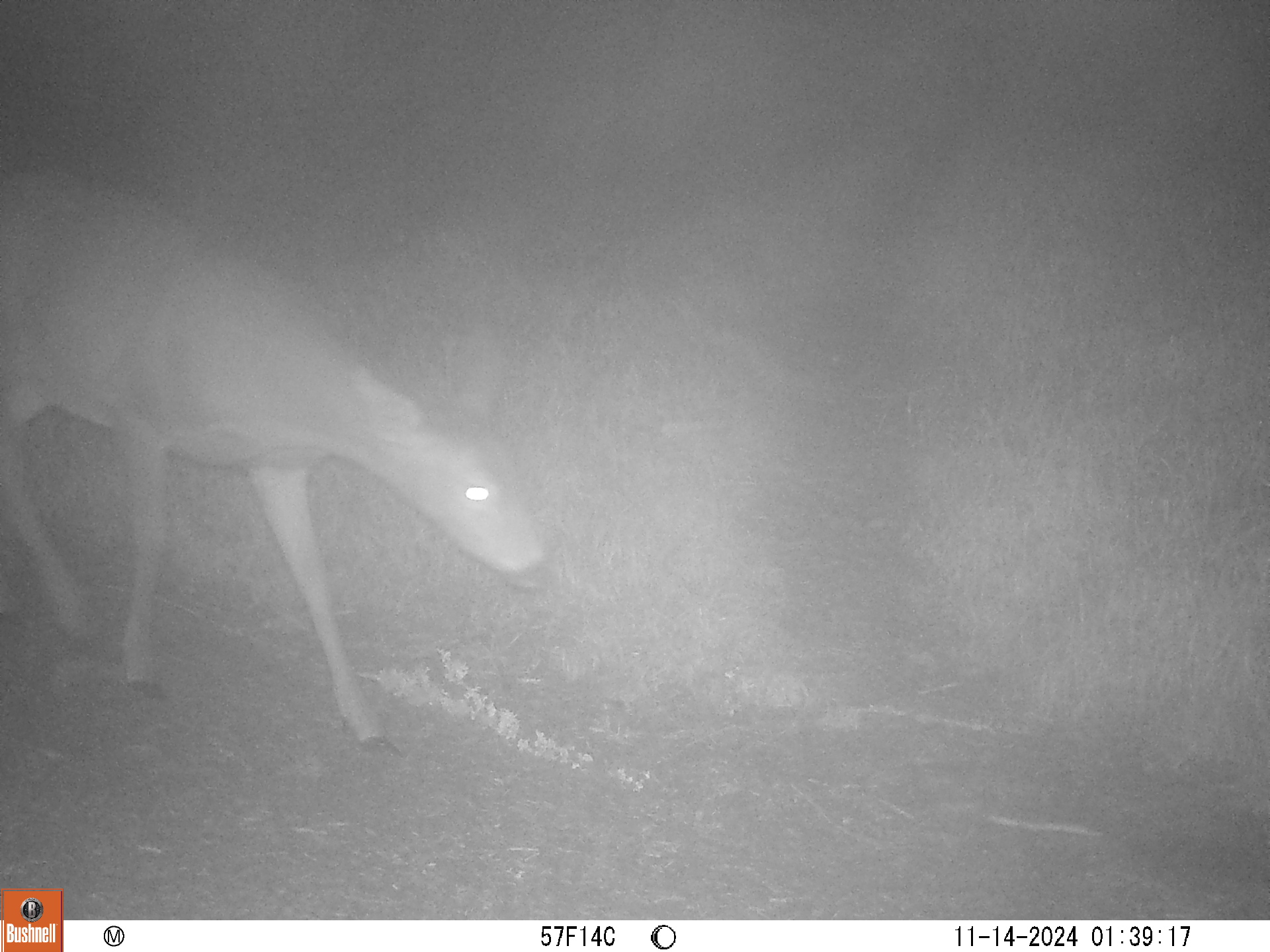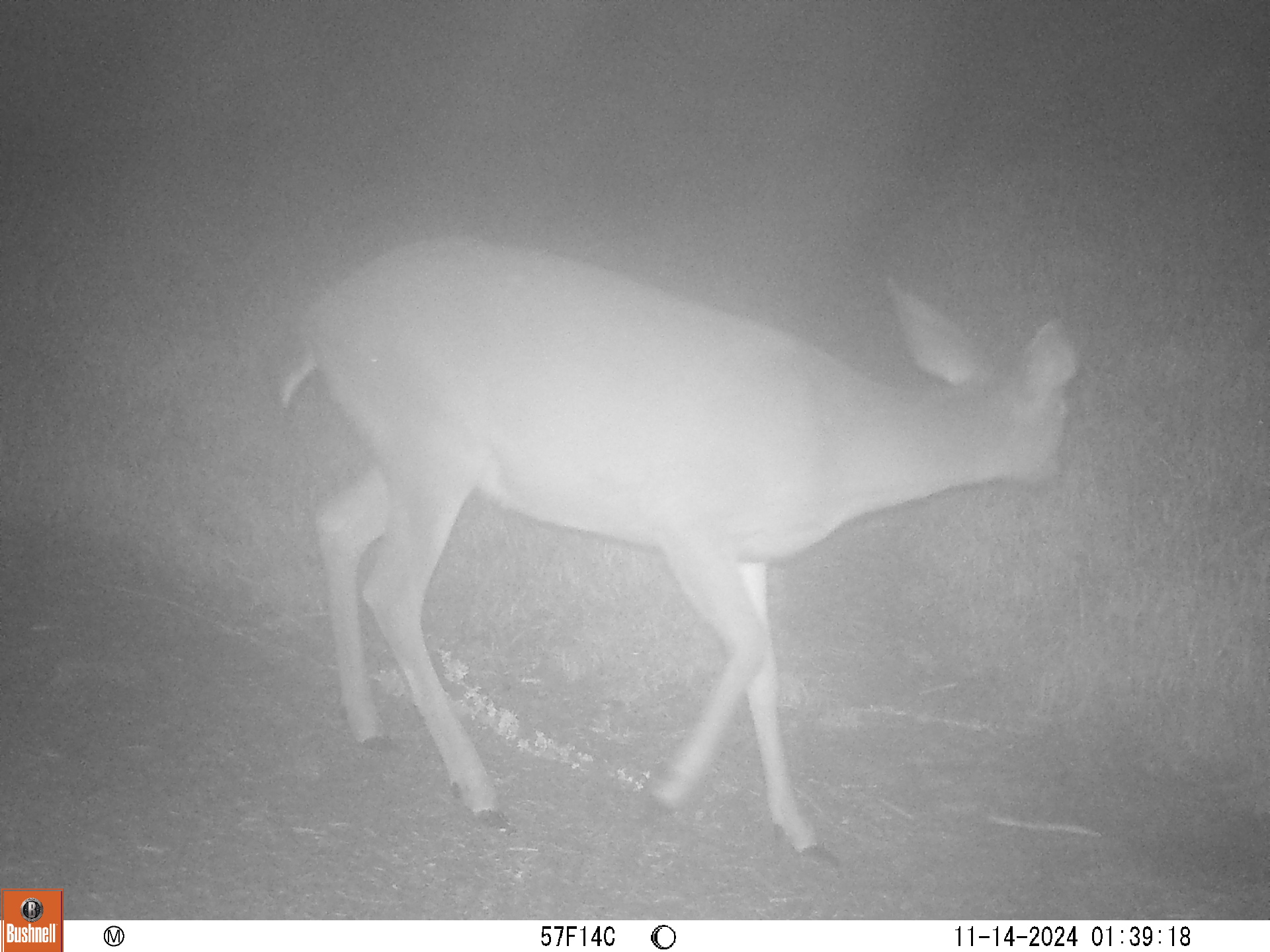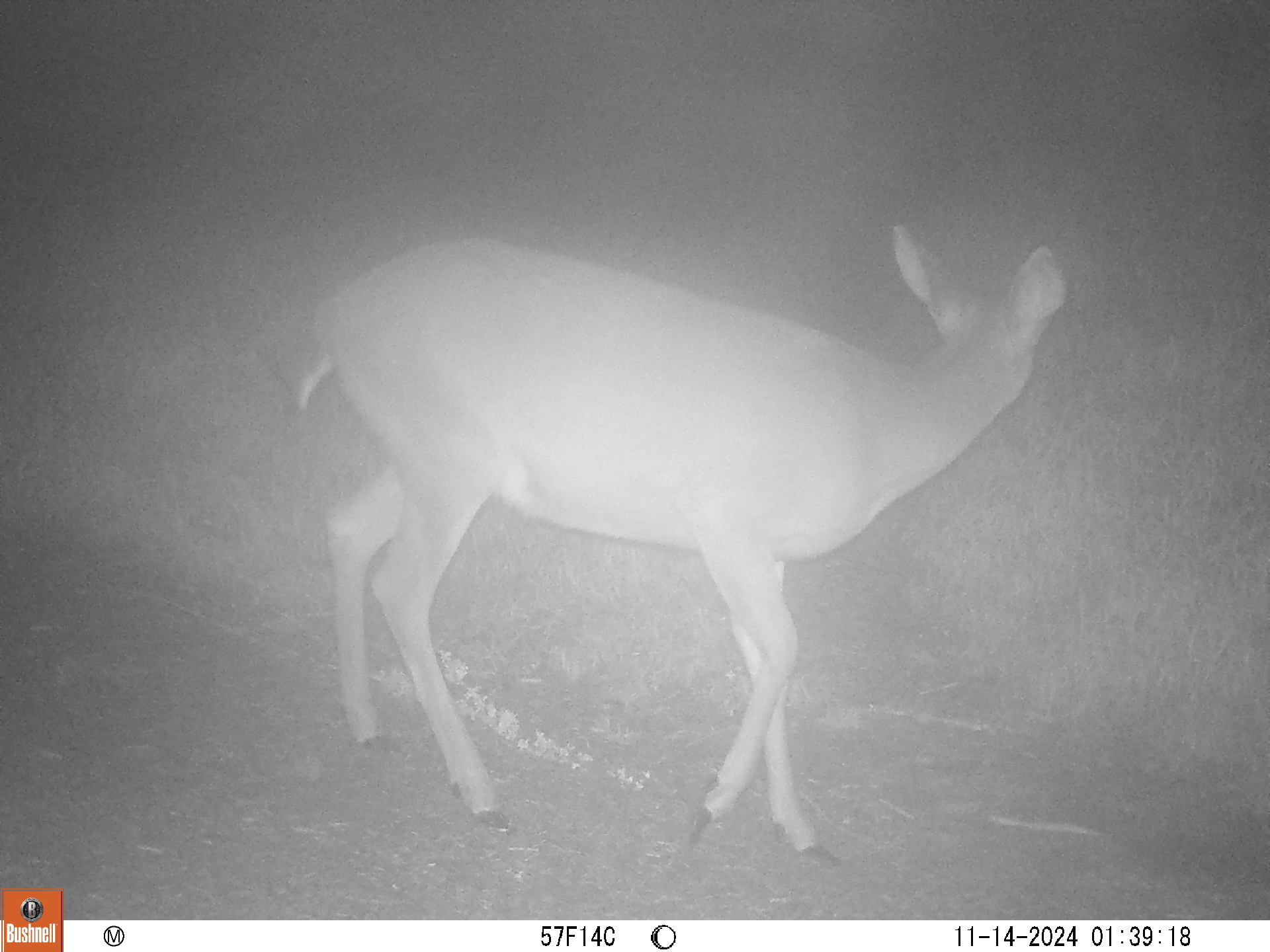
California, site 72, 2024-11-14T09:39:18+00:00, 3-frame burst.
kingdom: Animalia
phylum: Chordata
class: Mammalia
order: Artiodactyla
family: Cervidae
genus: Odocoileus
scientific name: Odocoileus hemionus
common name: mule deer